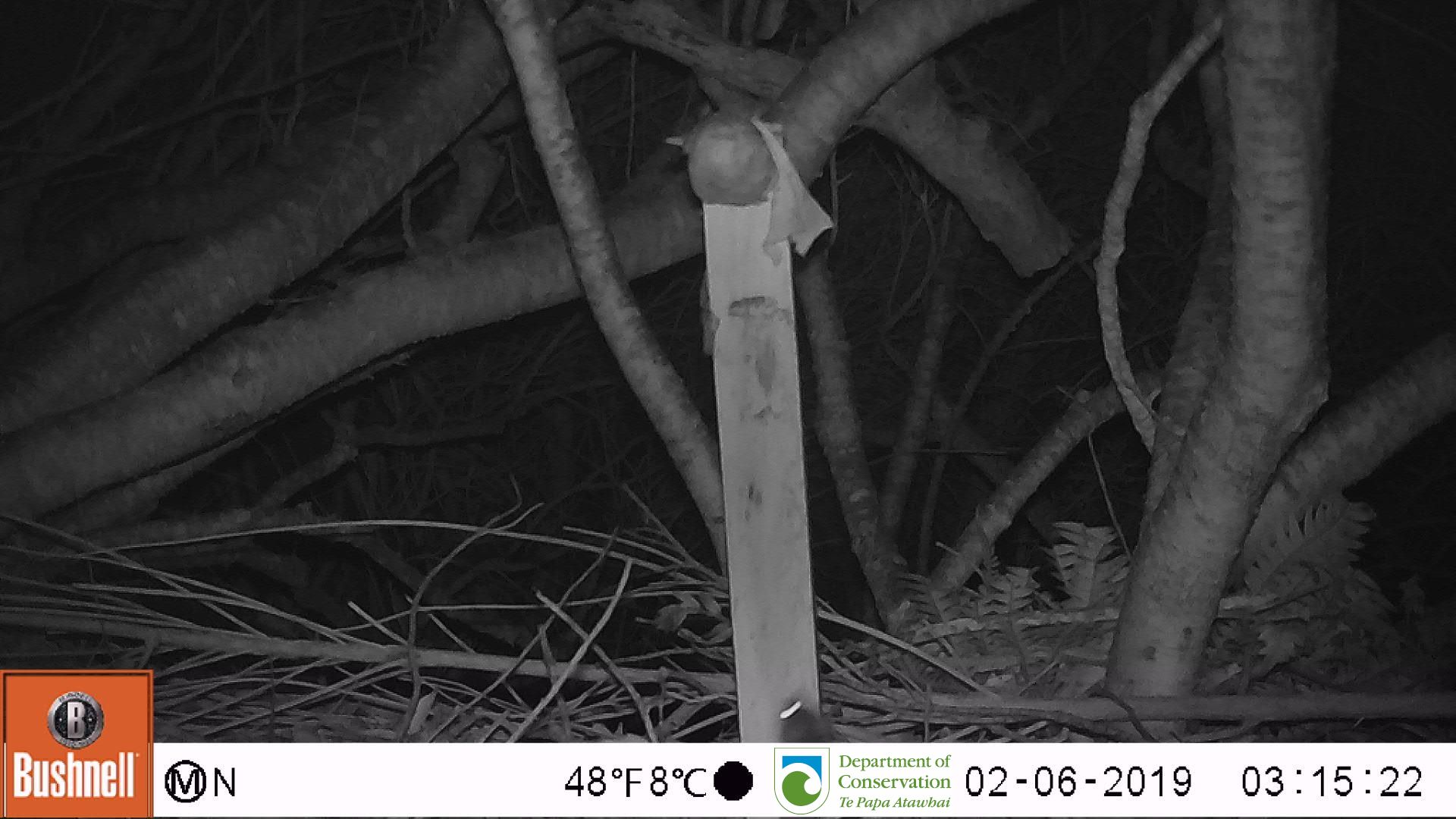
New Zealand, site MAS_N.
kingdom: Animalia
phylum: Chordata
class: Mammalia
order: Rodentia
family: Muridae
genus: Mus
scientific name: Mus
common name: mouse